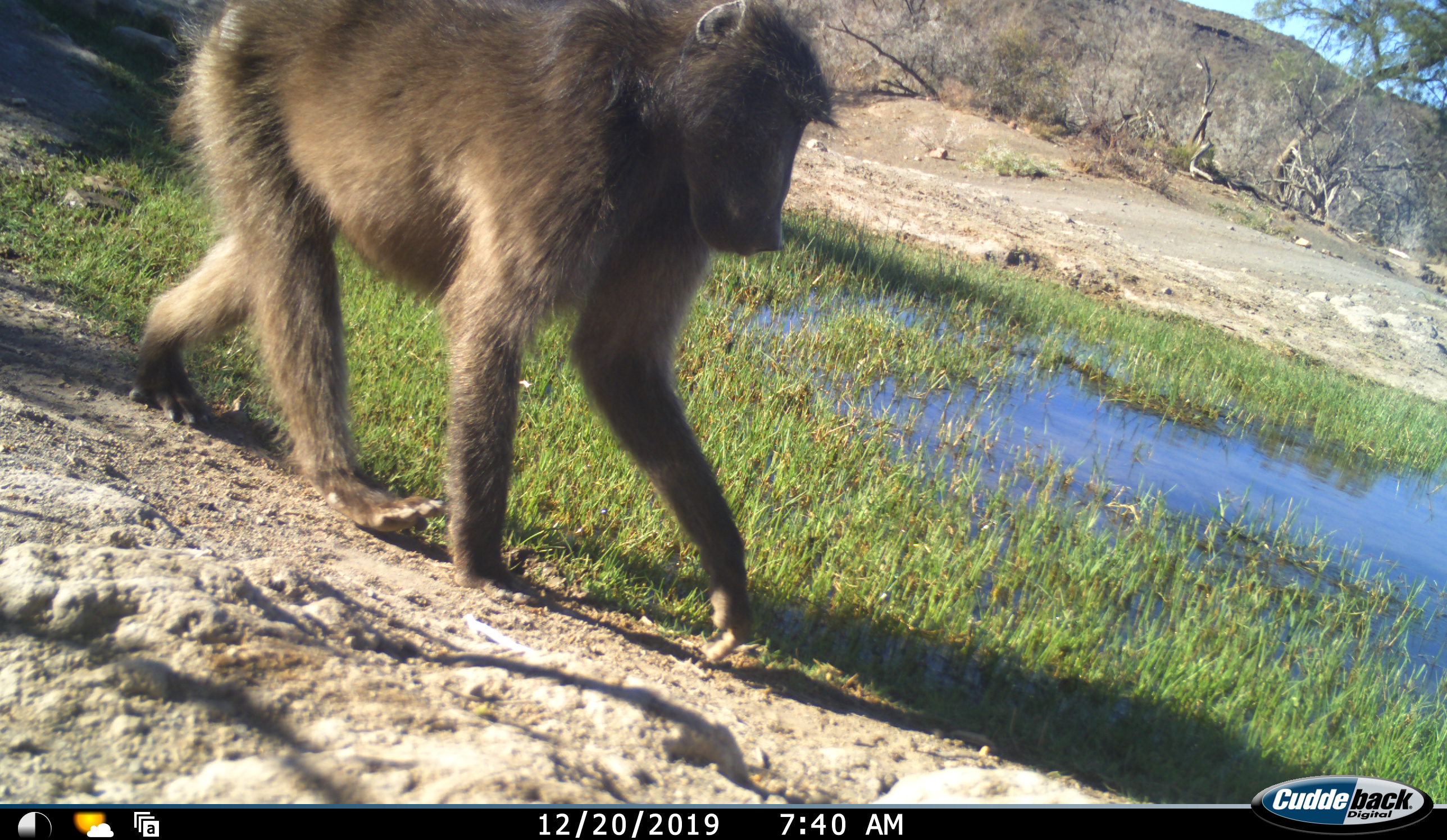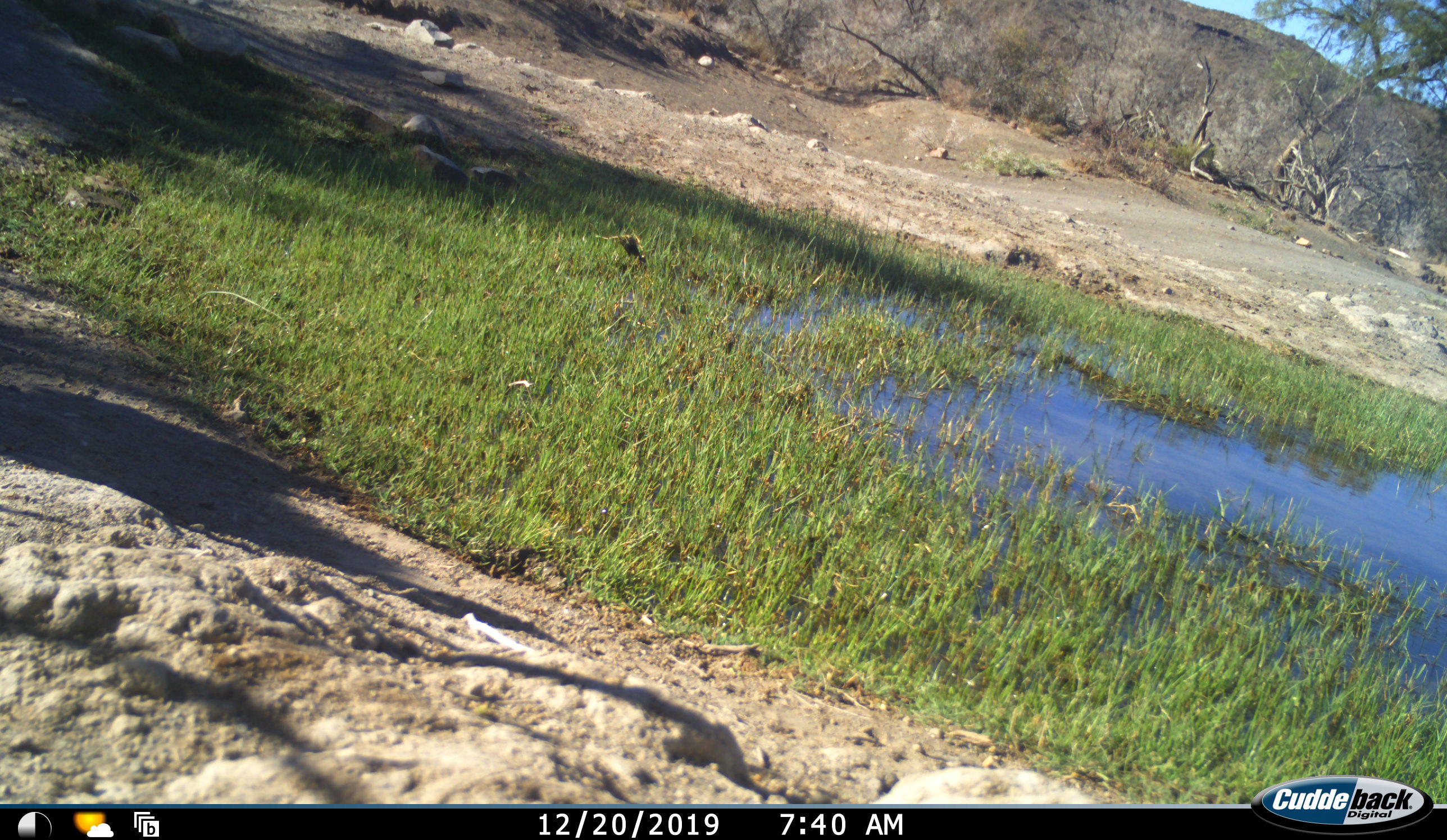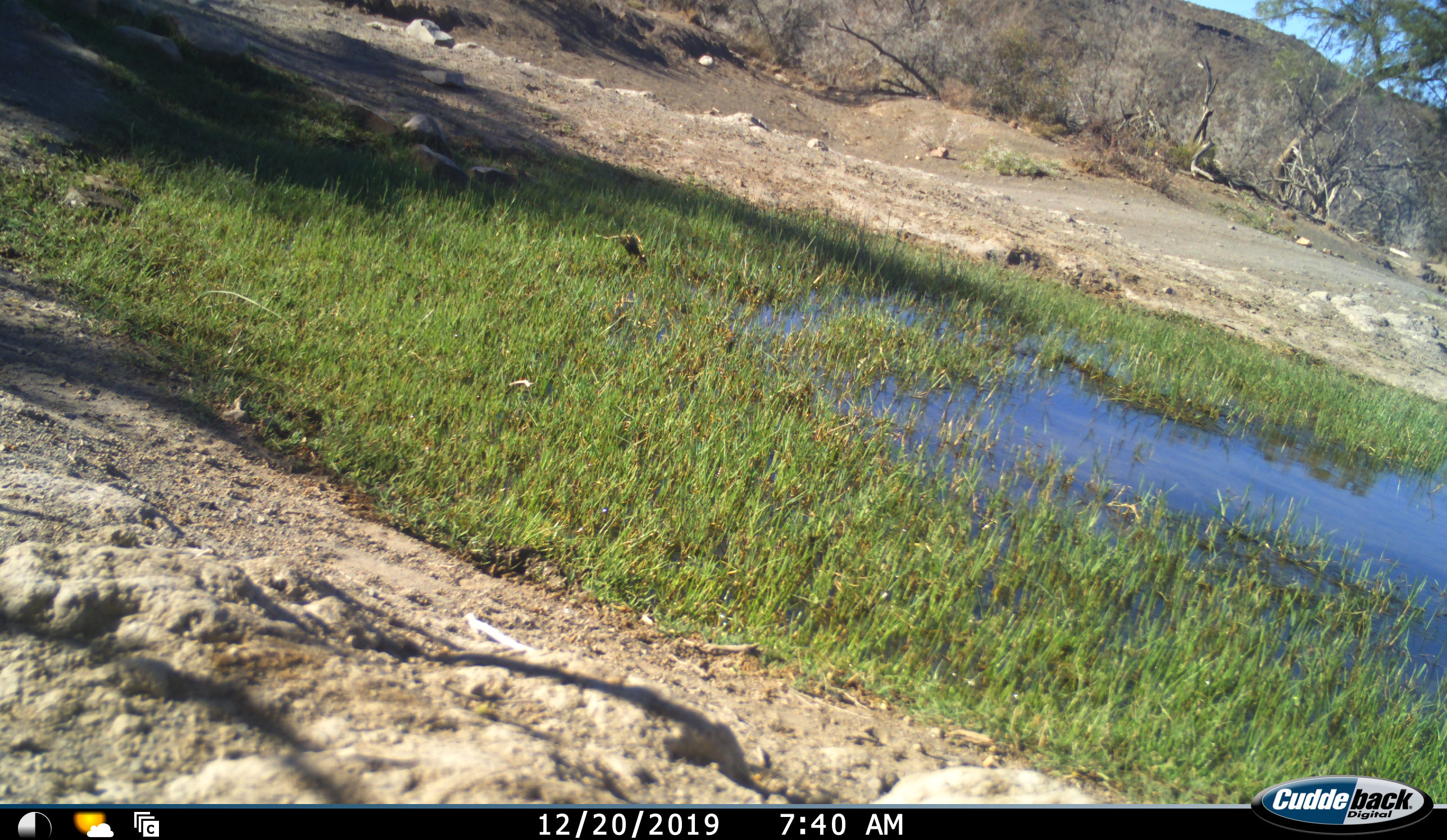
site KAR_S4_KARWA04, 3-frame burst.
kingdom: Animalia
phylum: Chordata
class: Mammalia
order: Primates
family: Cercopithecidae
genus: Papio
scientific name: Papio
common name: baboon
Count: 1.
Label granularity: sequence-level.